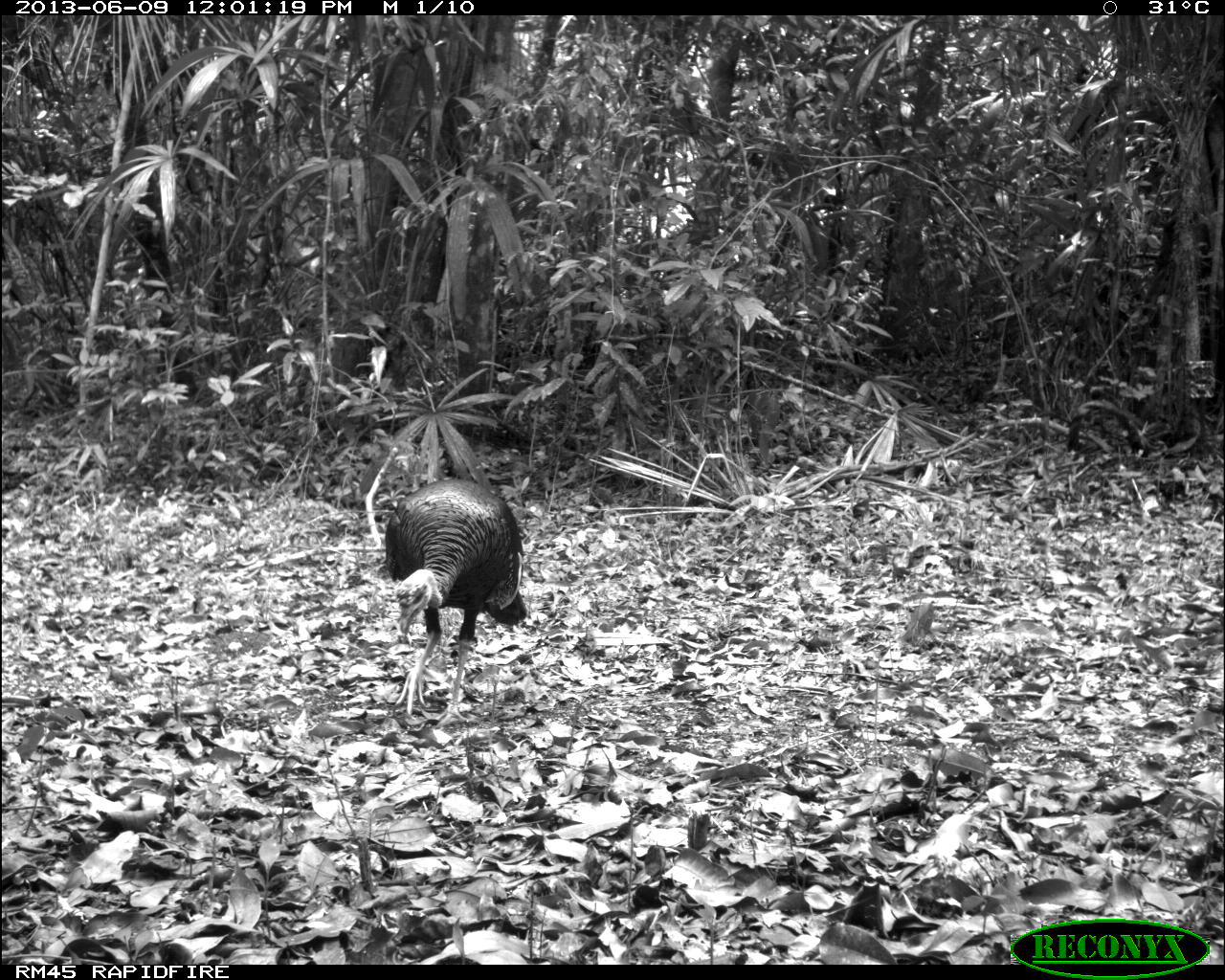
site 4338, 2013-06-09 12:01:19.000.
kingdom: Animalia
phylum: Chordata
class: Aves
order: Galliformes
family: Phasianidae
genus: Meleagris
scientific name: Meleagris ocellata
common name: ocellated turkey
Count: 1.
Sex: male.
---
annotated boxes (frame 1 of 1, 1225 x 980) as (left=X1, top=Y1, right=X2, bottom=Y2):
meleagris ocellata: (left=383, top=474, right=528, bottom=731)